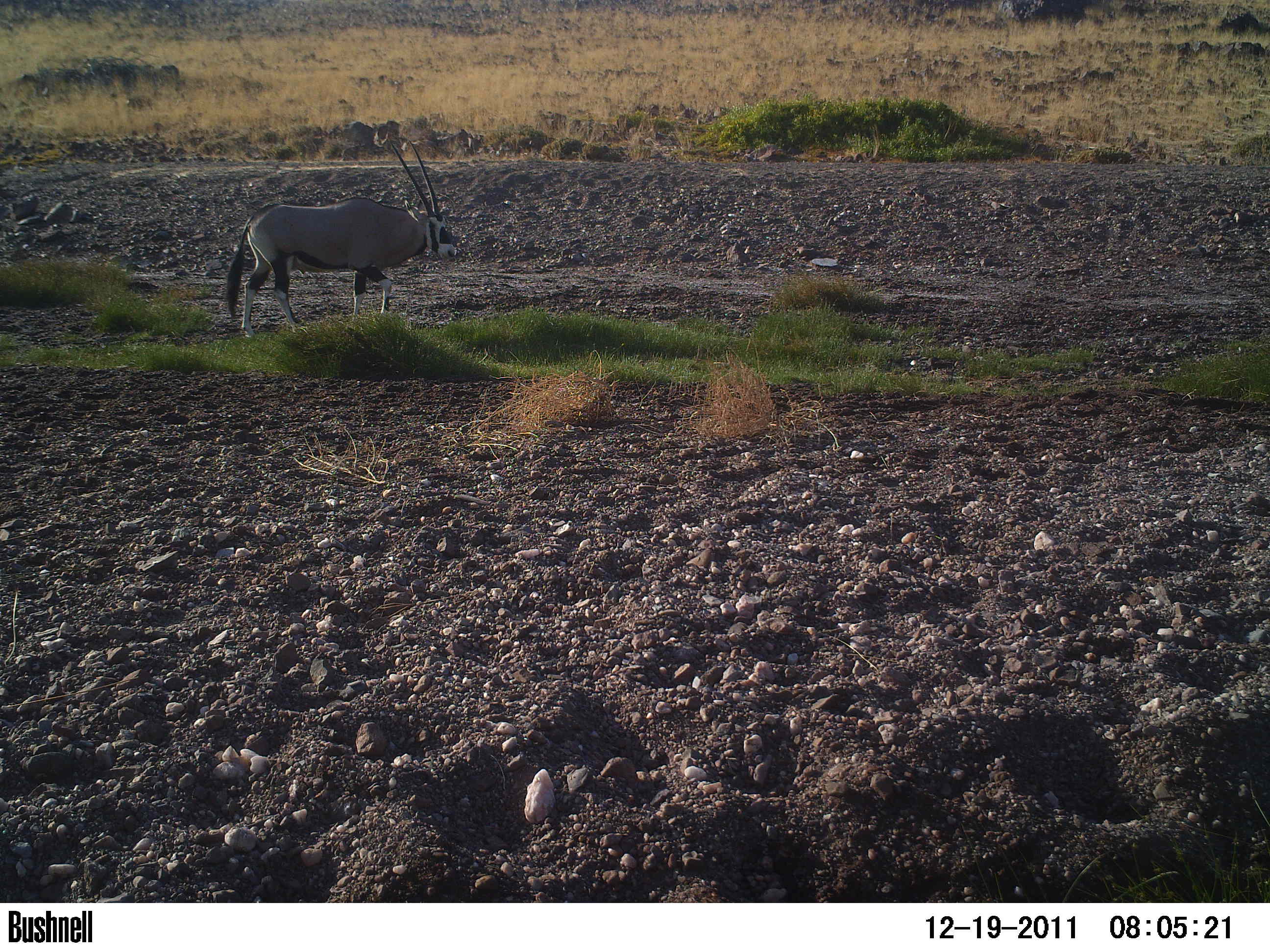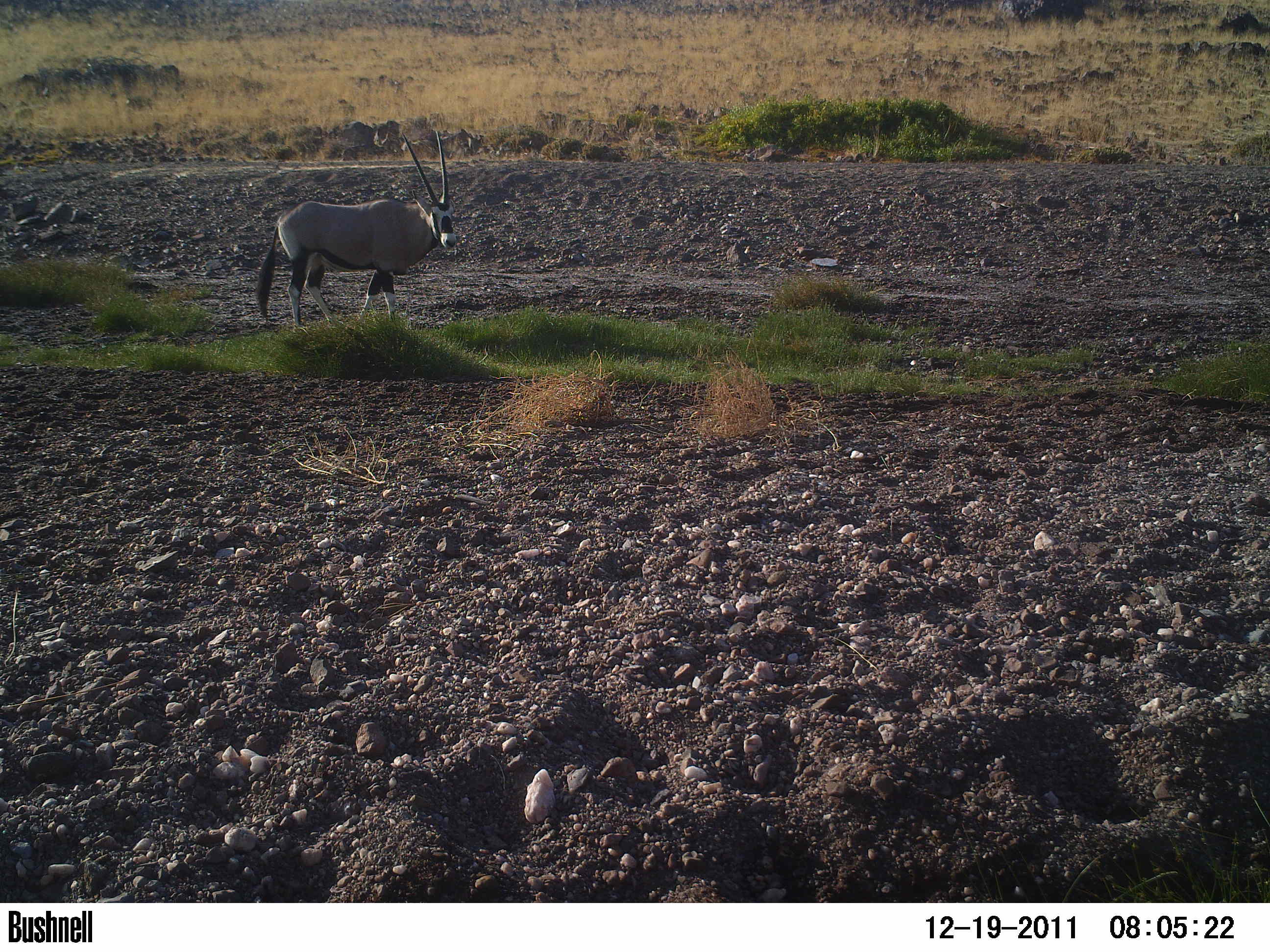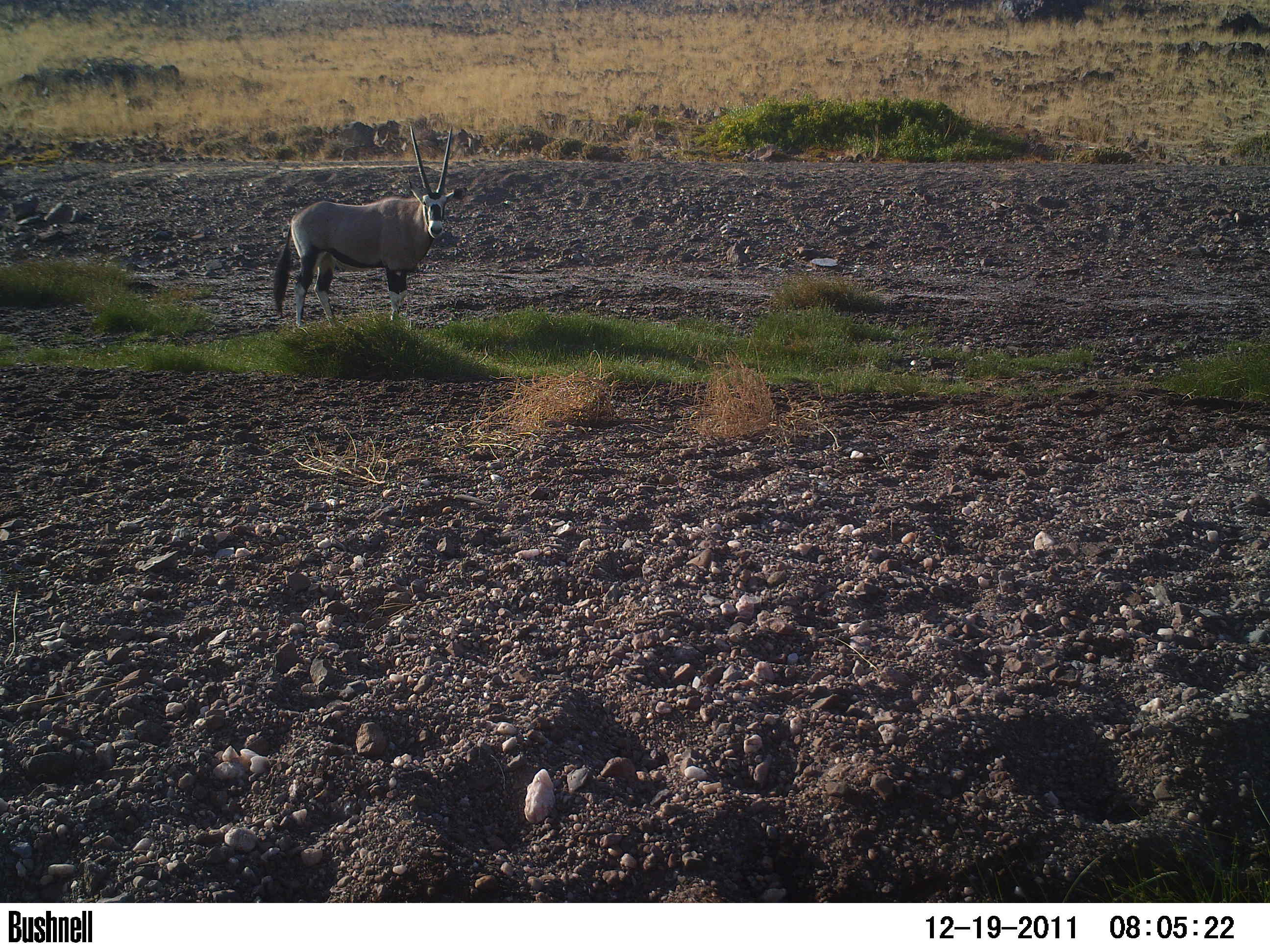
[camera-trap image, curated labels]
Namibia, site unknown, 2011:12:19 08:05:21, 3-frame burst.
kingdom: Animalia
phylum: Chordata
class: Mammalia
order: Artiodactyla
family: Bovidae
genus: Oryx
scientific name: Oryx gazella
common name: gemsbok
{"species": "Oryx gazella (gemsbok)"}